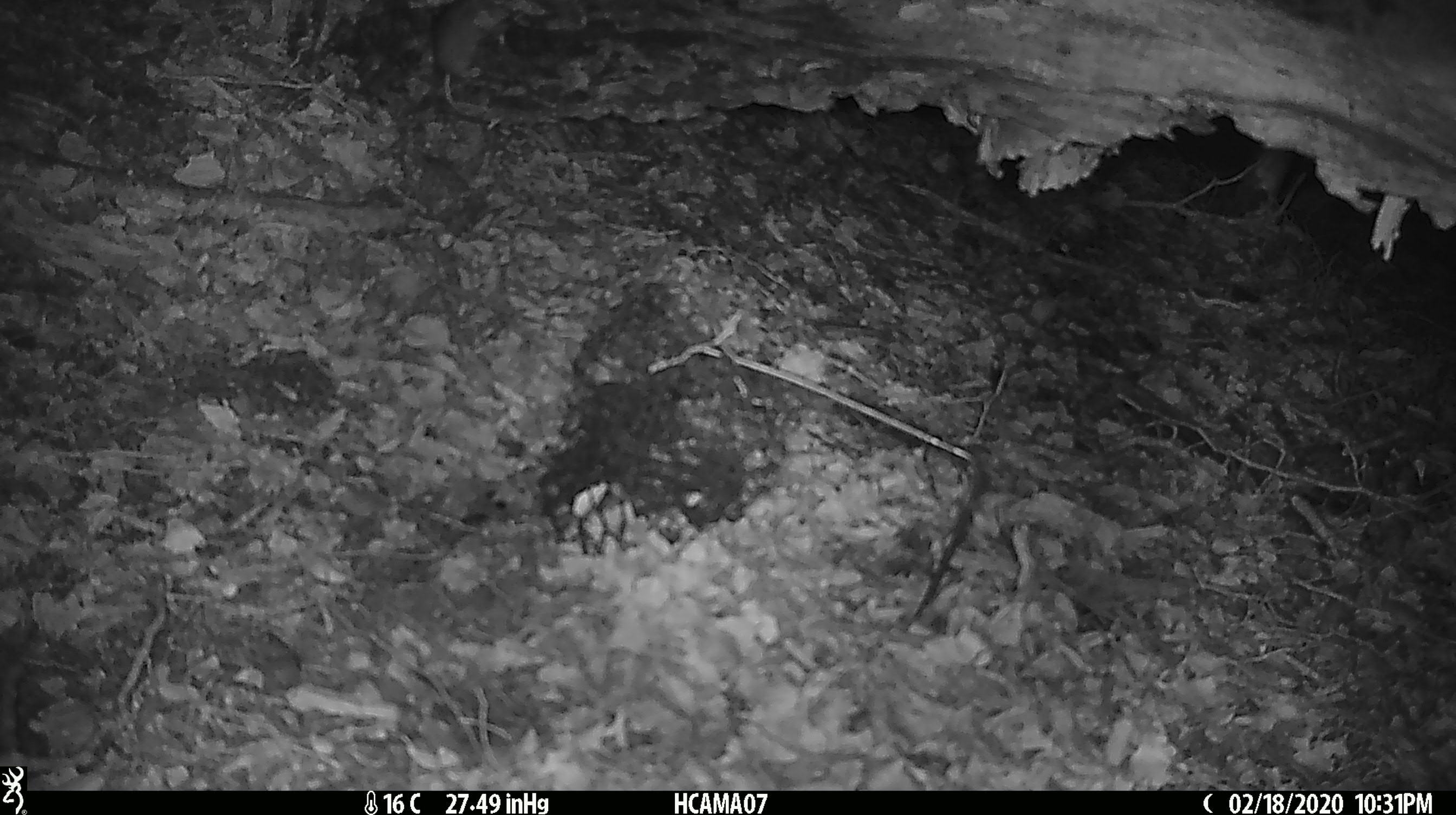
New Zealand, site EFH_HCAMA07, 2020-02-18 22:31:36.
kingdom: Animalia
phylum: Chordata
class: Mammalia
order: Rodentia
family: Muridae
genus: Mus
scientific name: Mus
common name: mouse